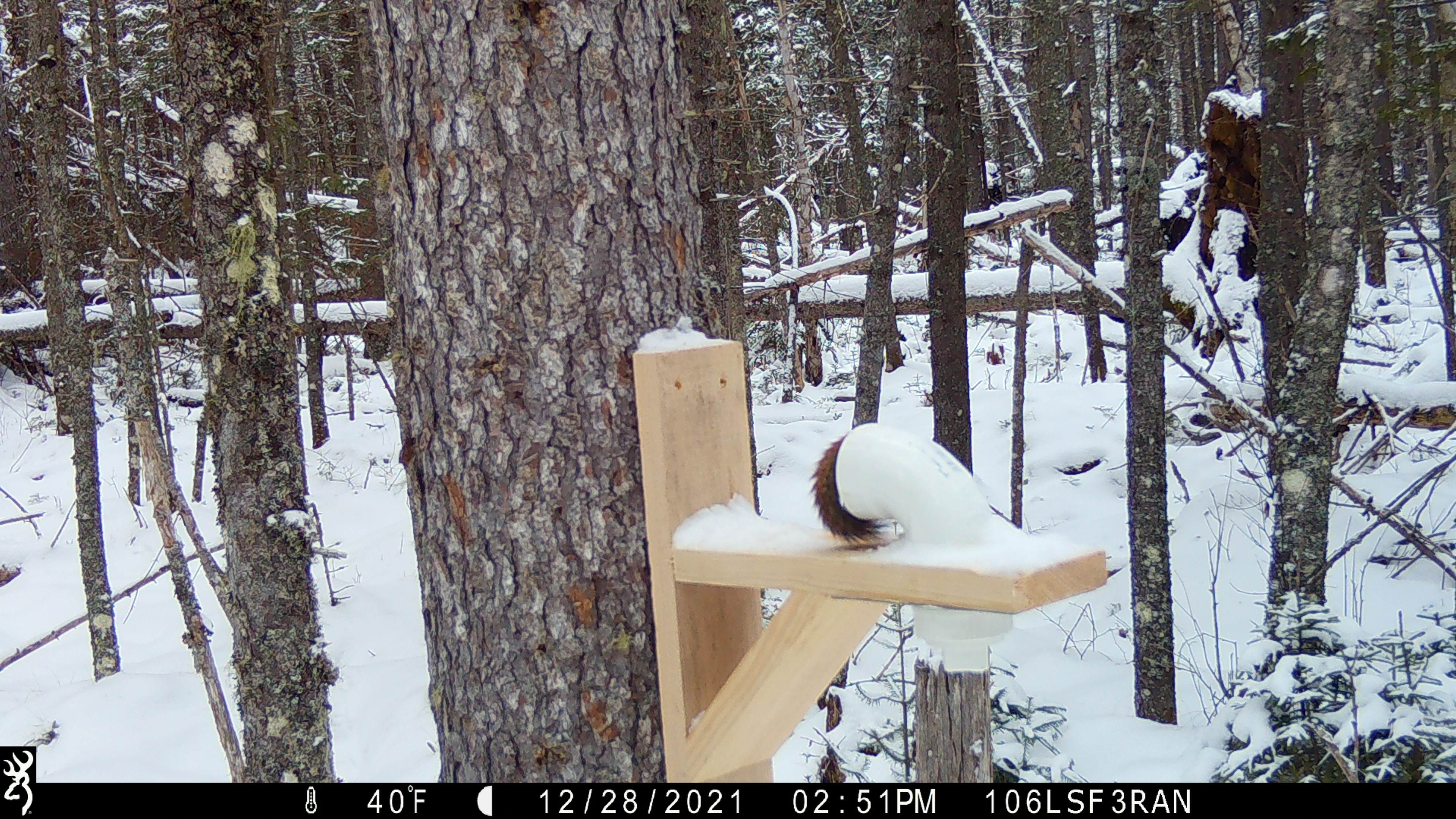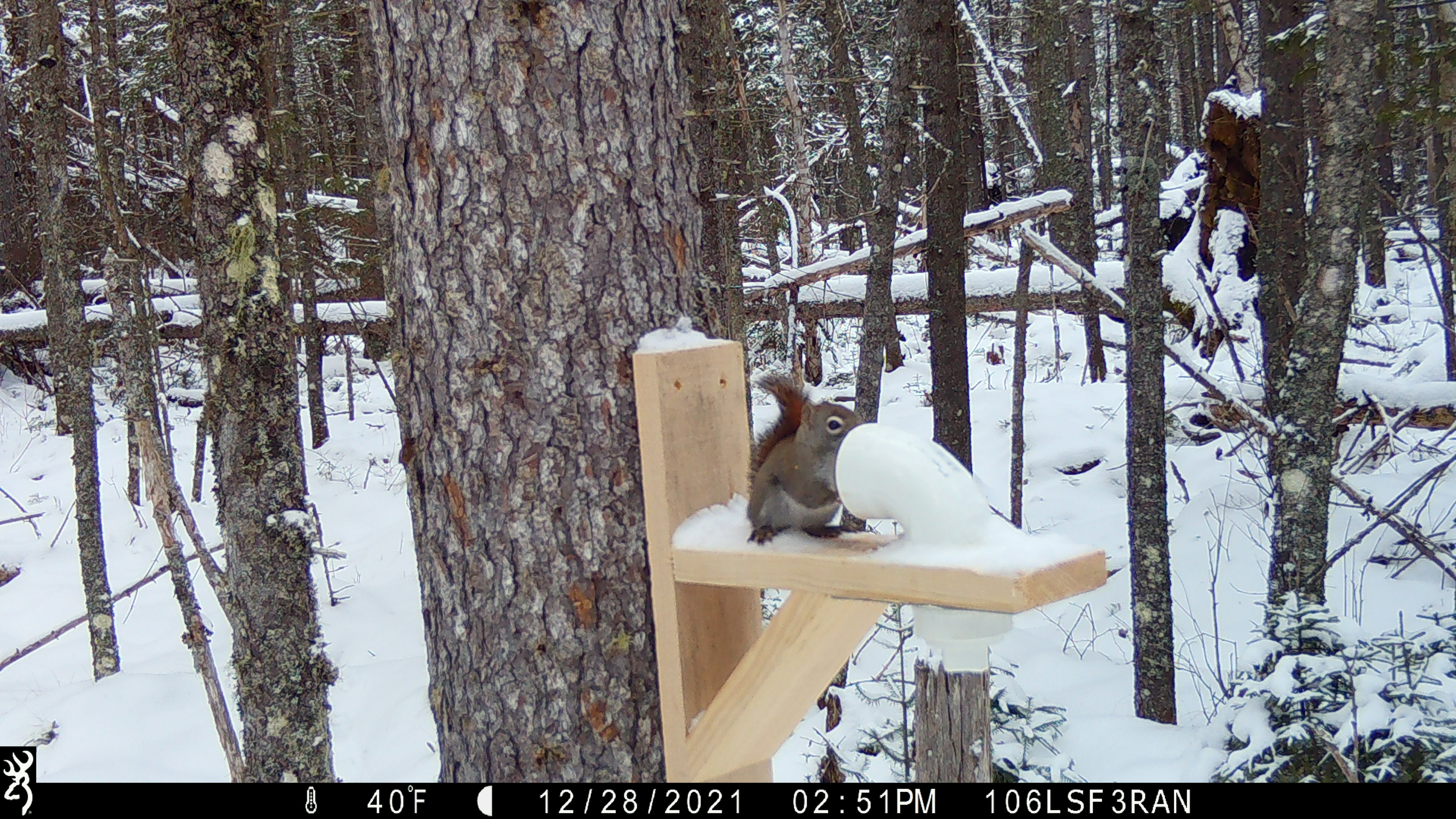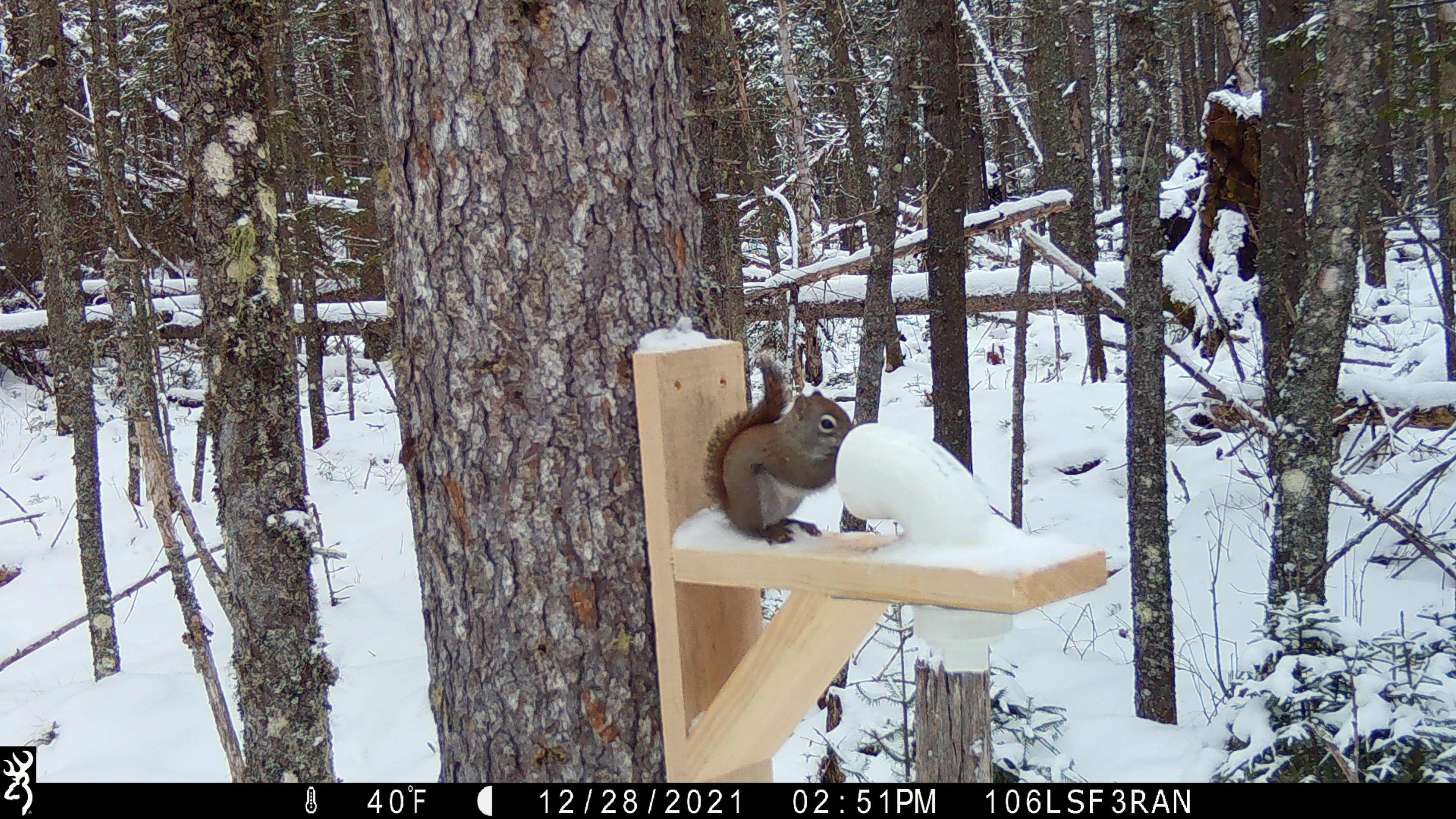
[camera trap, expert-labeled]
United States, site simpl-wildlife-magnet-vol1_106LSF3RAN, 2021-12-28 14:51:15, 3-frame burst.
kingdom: Animalia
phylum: Chordata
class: Mammalia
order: Rodentia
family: Sciuridae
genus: Tamiasciurus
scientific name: Tamiasciurus hudsonicus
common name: red squirrel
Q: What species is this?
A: Red squirrel (Tamiasciurus hudsonicus).